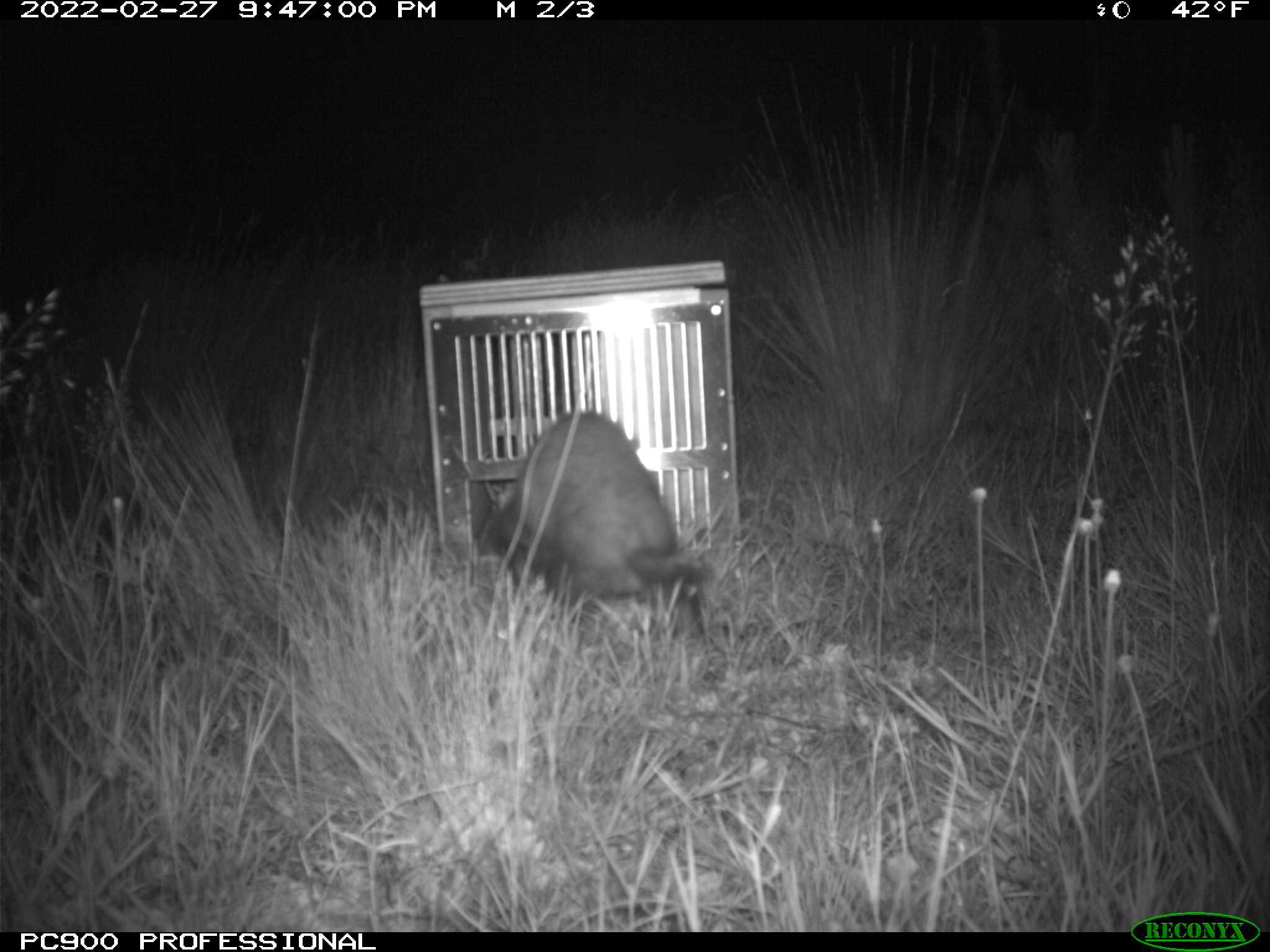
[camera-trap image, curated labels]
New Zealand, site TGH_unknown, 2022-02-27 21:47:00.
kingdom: Animalia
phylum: Chordata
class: Mammalia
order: Carnivora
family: Mustelidae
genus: Mustela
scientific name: Mustela furo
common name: ferret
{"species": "ferret (Mustela furo)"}